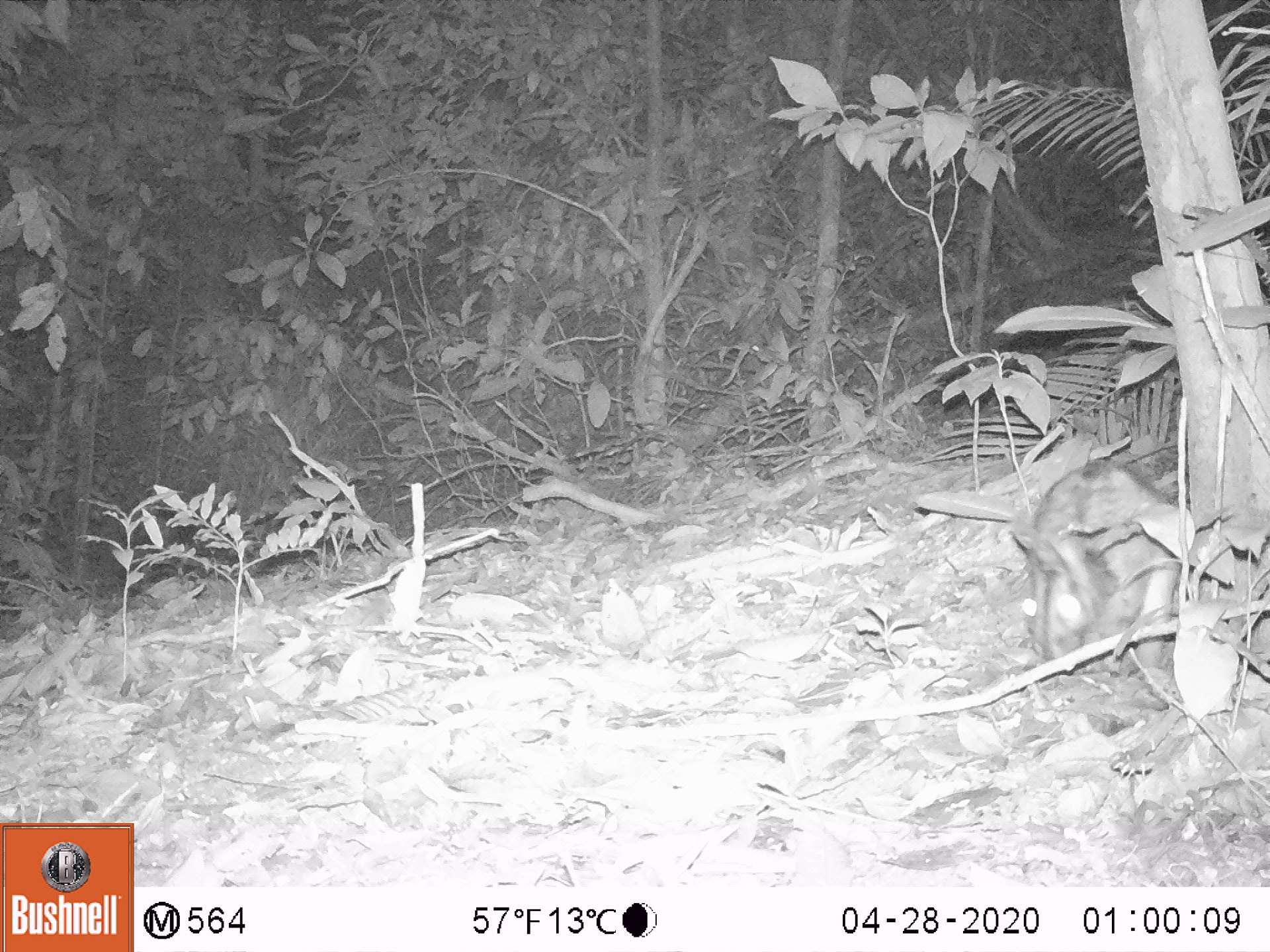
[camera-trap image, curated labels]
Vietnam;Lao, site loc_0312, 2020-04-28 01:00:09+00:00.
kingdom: Animalia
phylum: Chordata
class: Mammalia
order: Lagomorpha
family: Leporidae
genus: Nesolagus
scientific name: Nesolagus timminsi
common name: annamite striped rabbit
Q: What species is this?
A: Annamite striped rabbit (Nesolagus timminsi).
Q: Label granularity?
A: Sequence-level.